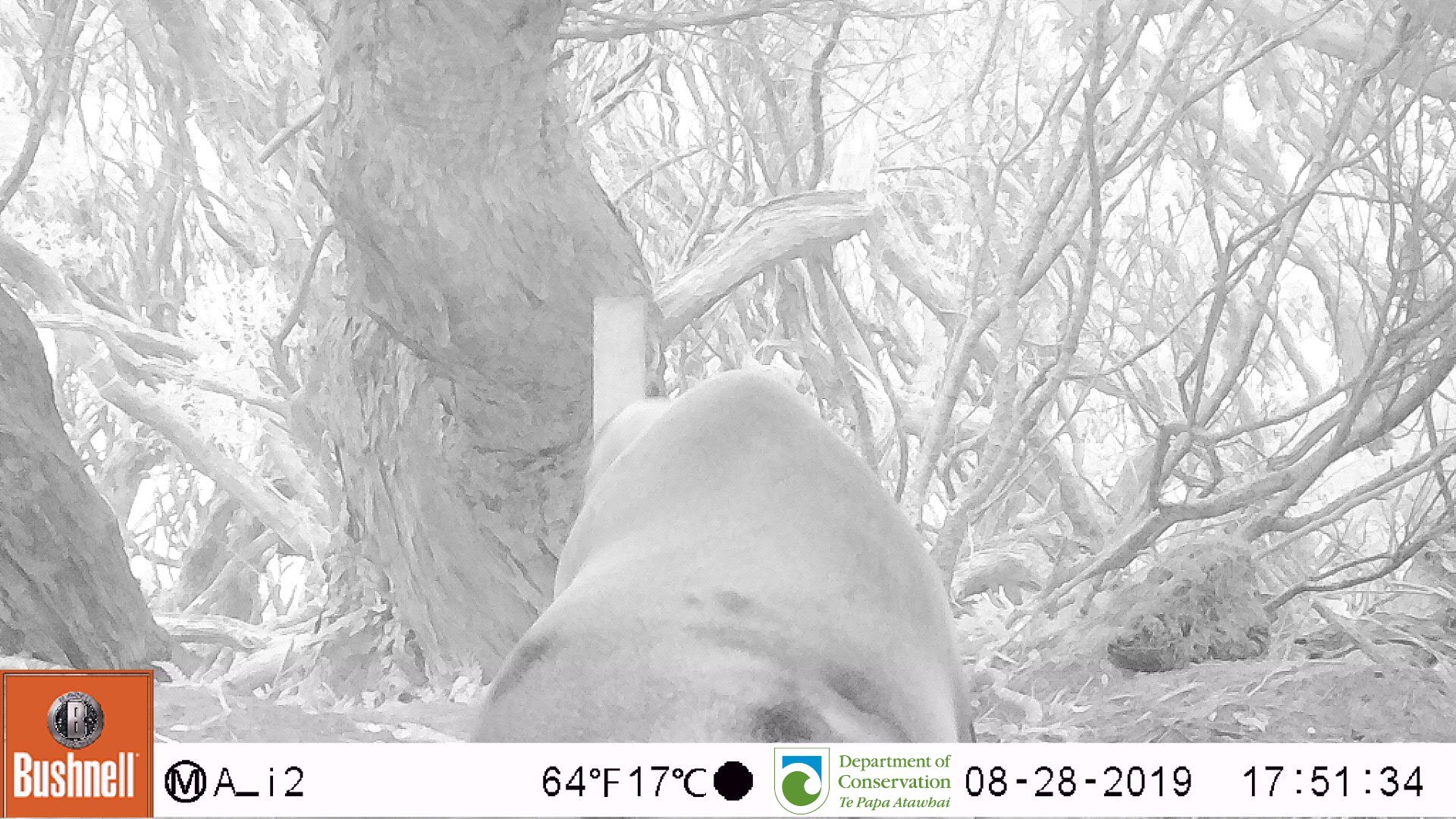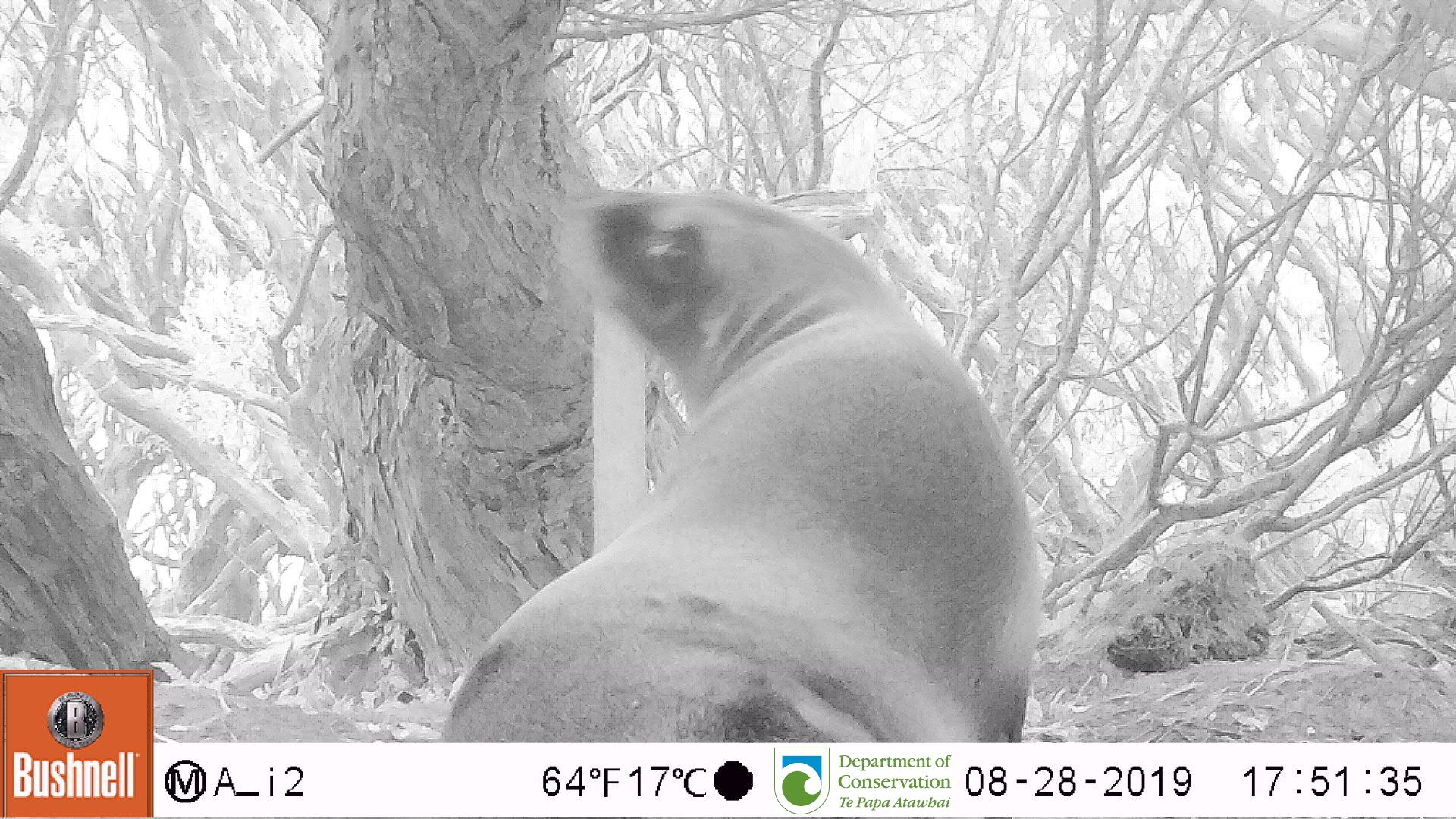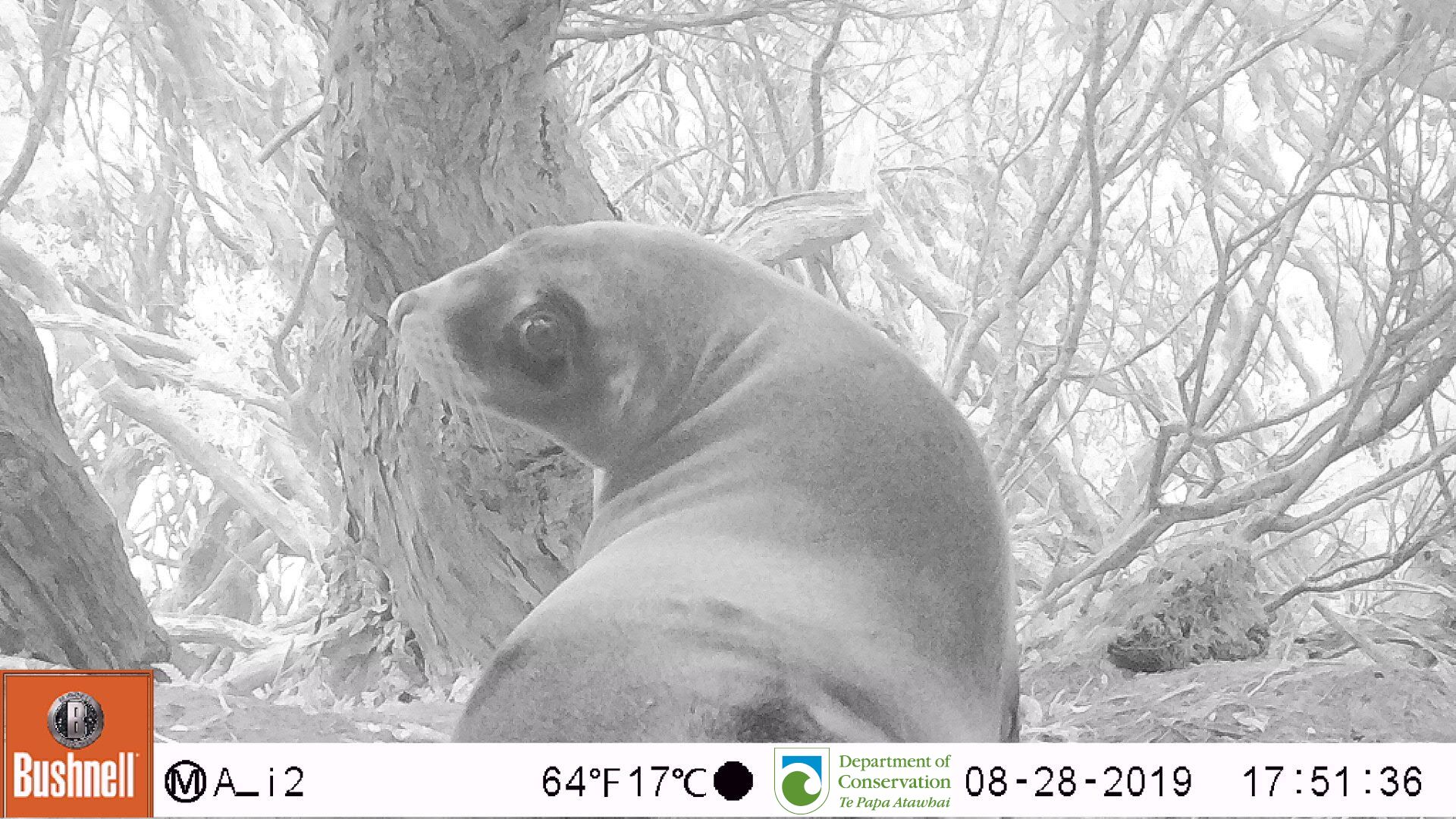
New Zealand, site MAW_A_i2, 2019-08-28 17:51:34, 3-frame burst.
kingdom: Animalia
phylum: Chordata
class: Mammalia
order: Carnivora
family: Otariidae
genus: Phocarctos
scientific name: Phocarctos hookeri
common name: new zealand sea lion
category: sealion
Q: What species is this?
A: Sealion (new zealand sea lion) (Phocarctos hookeri).